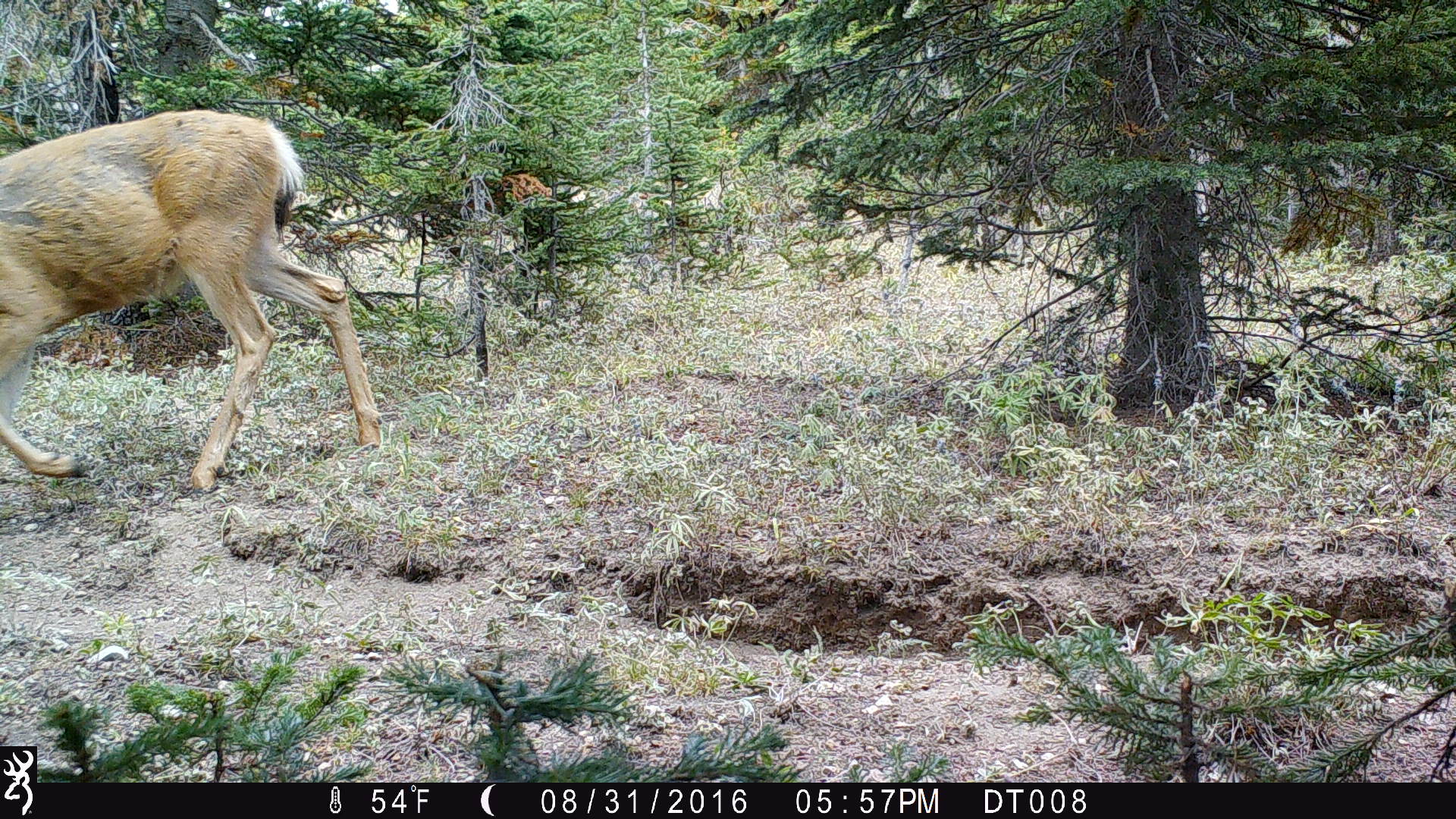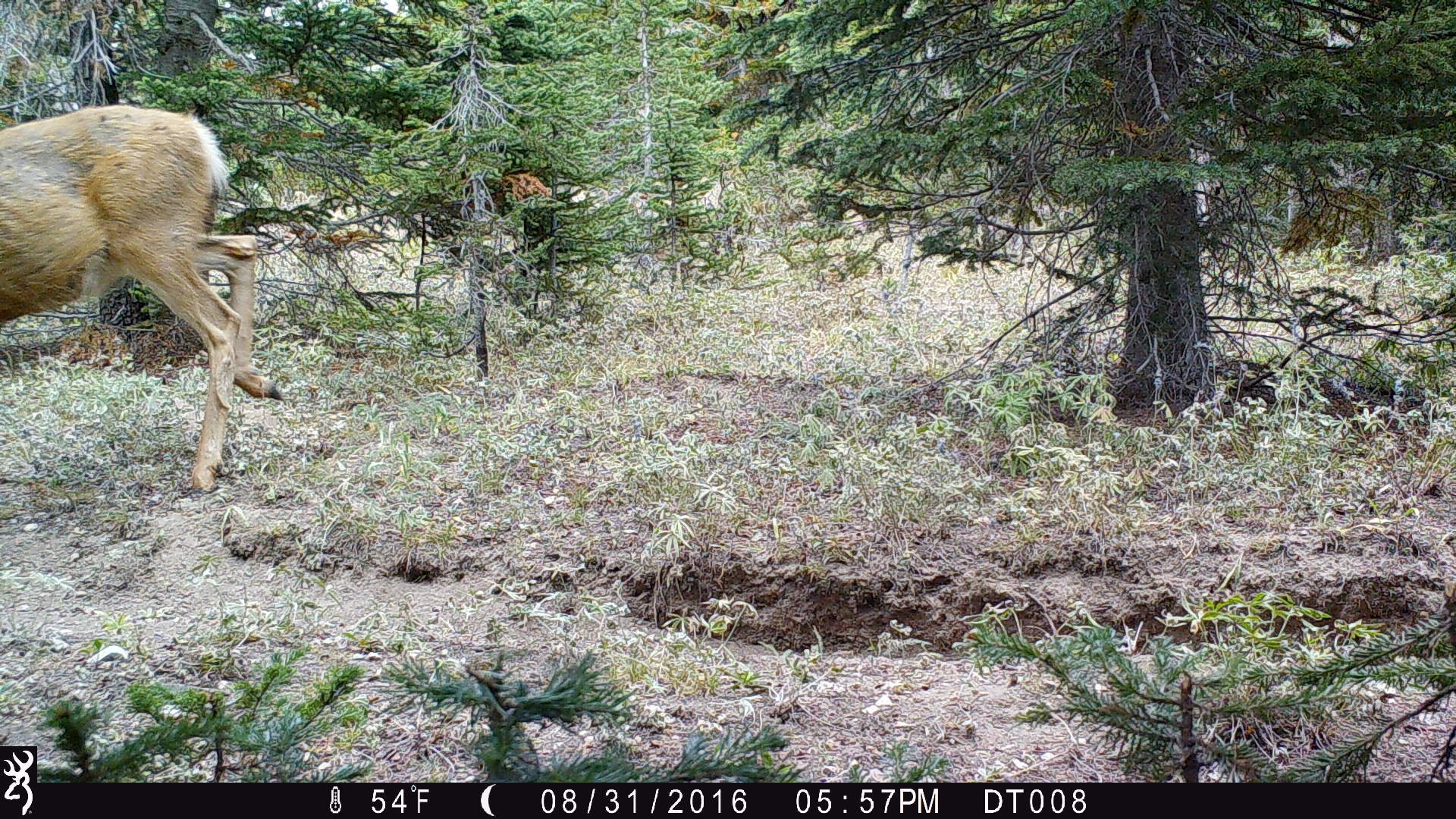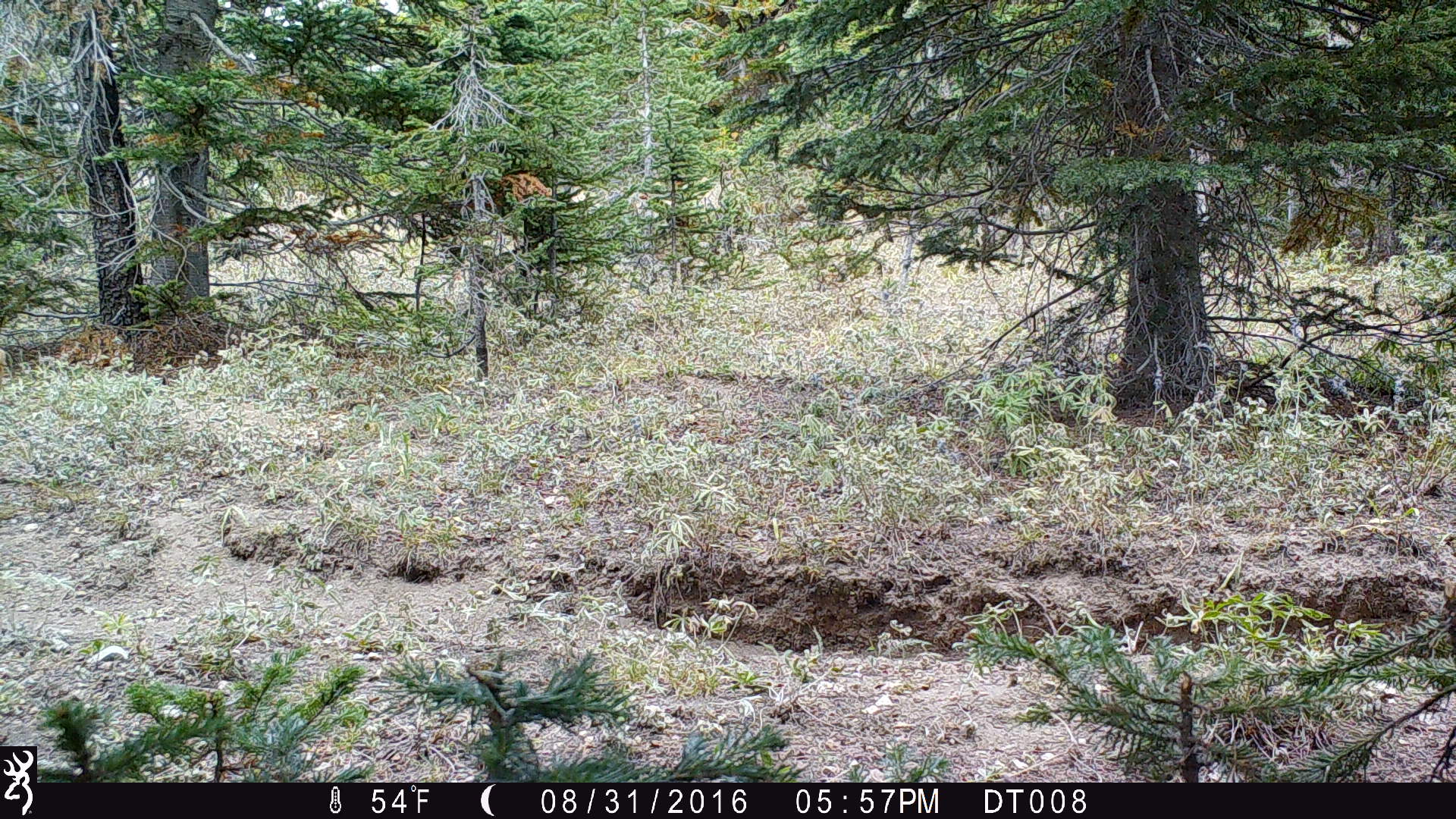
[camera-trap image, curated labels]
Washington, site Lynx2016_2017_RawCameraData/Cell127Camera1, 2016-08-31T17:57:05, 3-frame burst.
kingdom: Animalia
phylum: Chordata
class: Mammalia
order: Artiodactyla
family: Cervidae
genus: Odocoileus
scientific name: Odocoileus hemionus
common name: mule deer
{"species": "Odocoileus hemionus (mule deer)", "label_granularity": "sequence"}